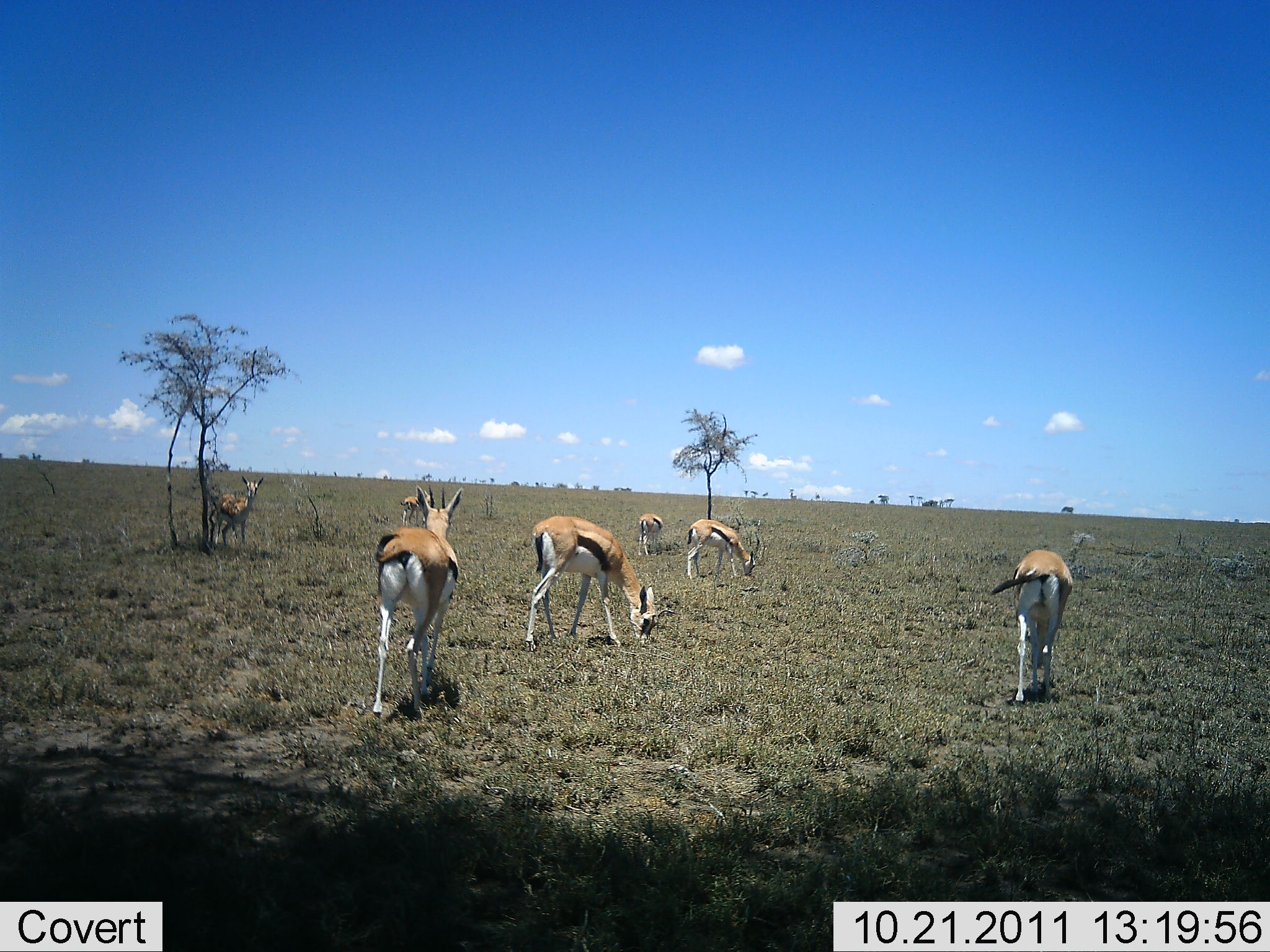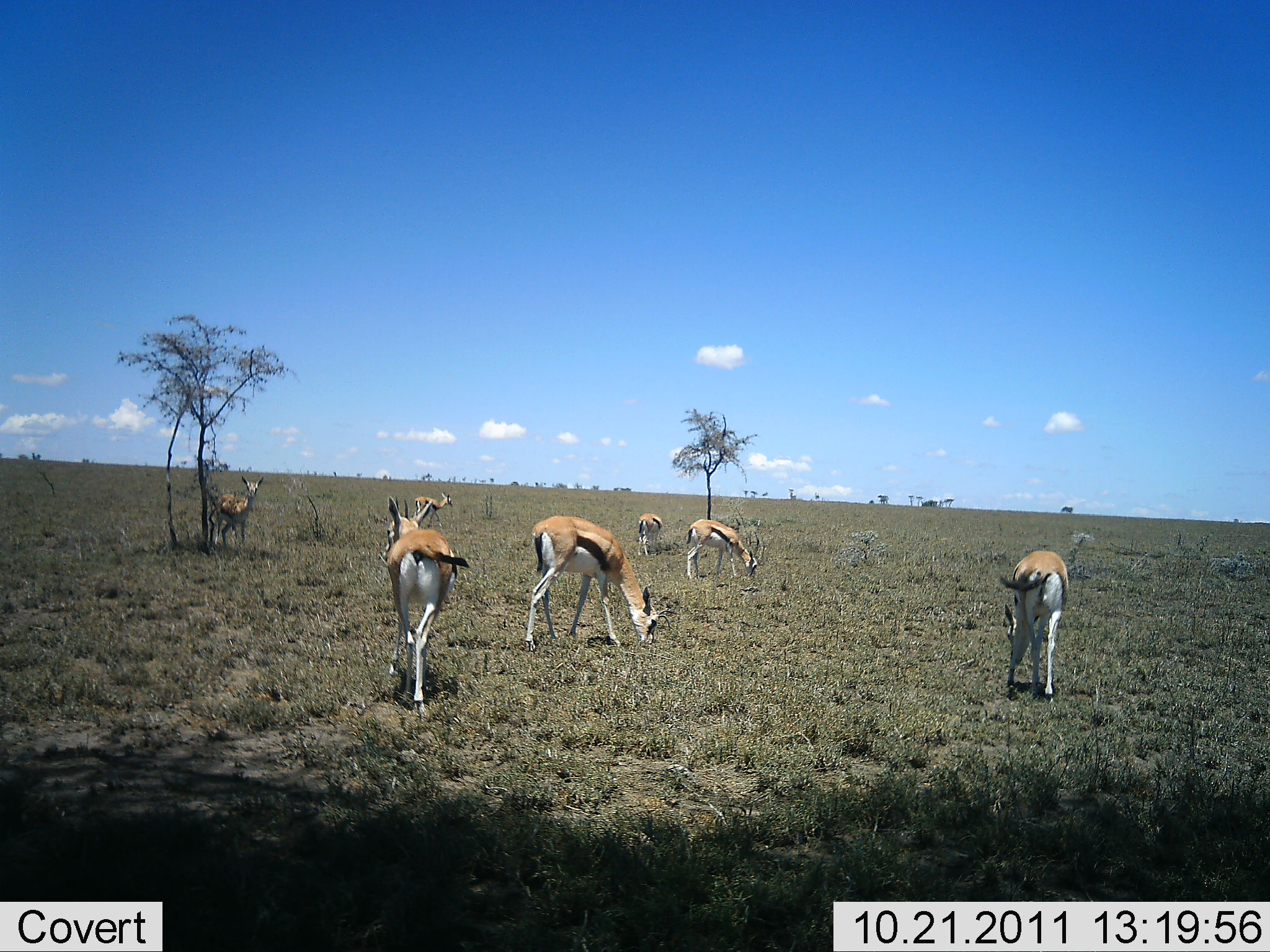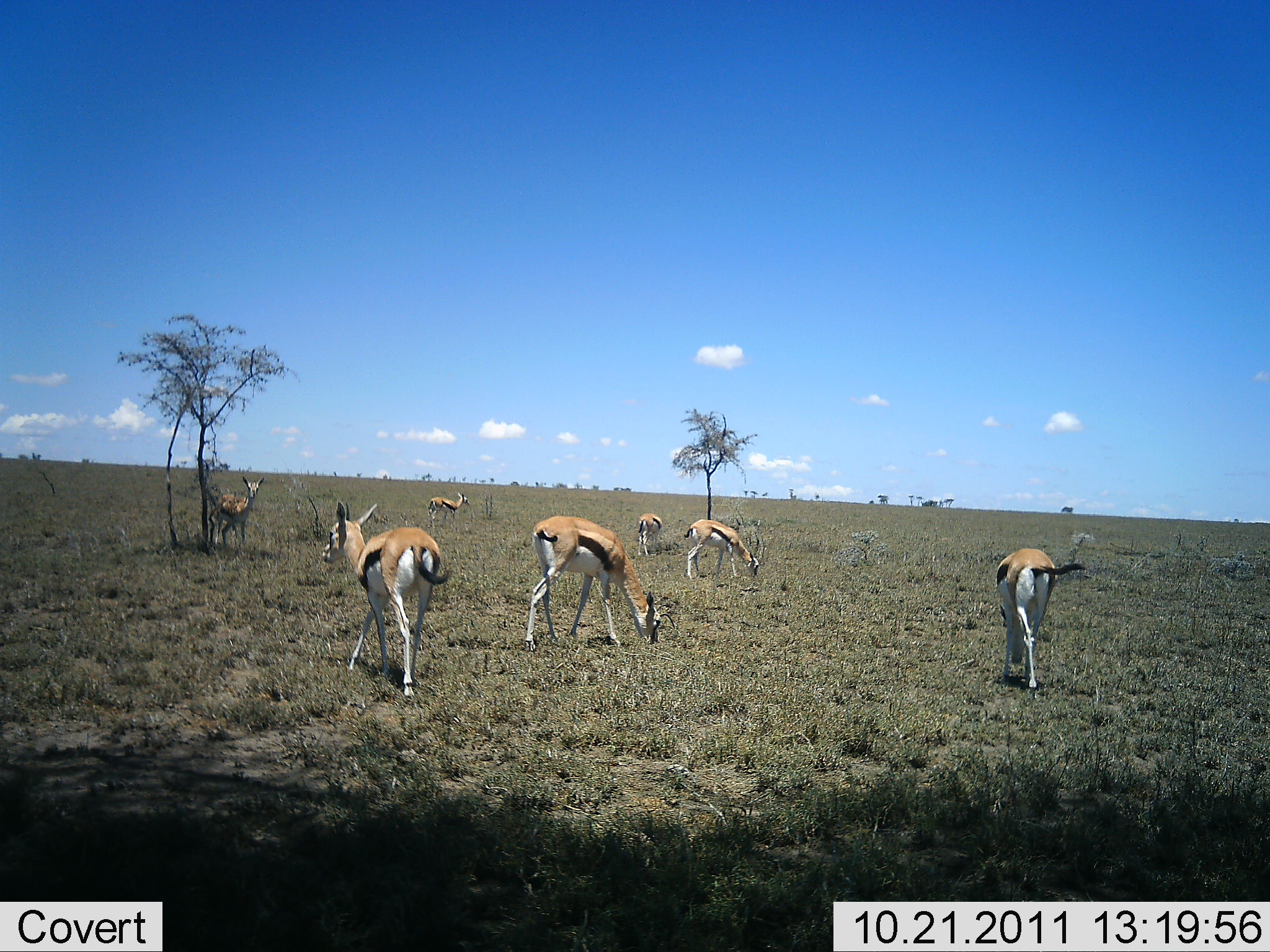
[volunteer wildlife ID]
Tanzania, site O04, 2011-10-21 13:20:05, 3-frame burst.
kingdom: Animalia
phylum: Chordata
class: Mammalia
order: Artiodactyla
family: Bovidae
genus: Eudorcas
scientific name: Eudorcas thomsonii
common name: thomson's gazelle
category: gazellethomsons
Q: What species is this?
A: Gazellethomsons (thomson's gazelle) (Eudorcas thomsonii).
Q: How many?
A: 7.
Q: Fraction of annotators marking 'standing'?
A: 71%.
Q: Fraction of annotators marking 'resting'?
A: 7%.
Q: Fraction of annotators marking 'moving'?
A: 43%.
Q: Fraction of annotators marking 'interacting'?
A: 0%.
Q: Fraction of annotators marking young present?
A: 0%.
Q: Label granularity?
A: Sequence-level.